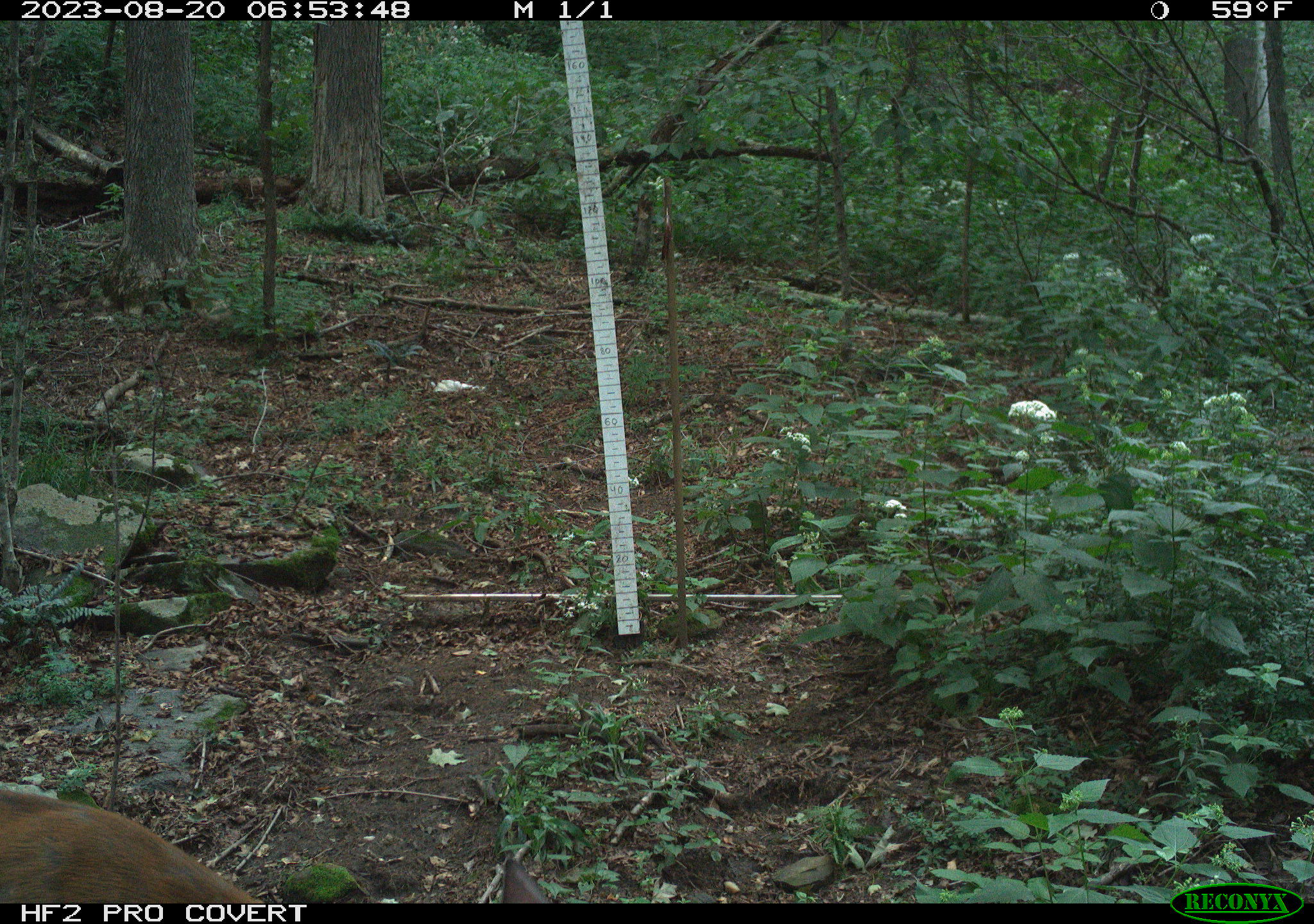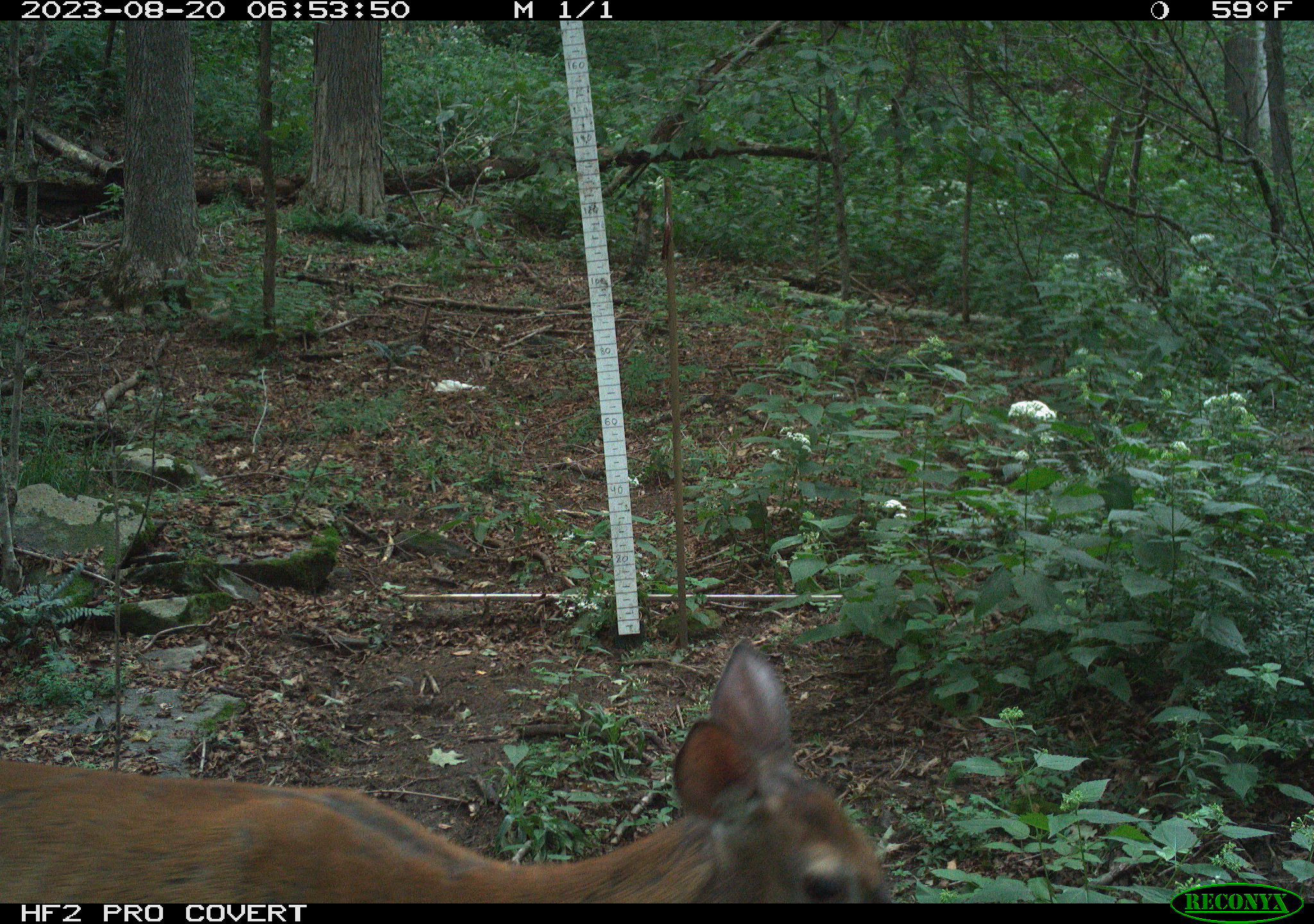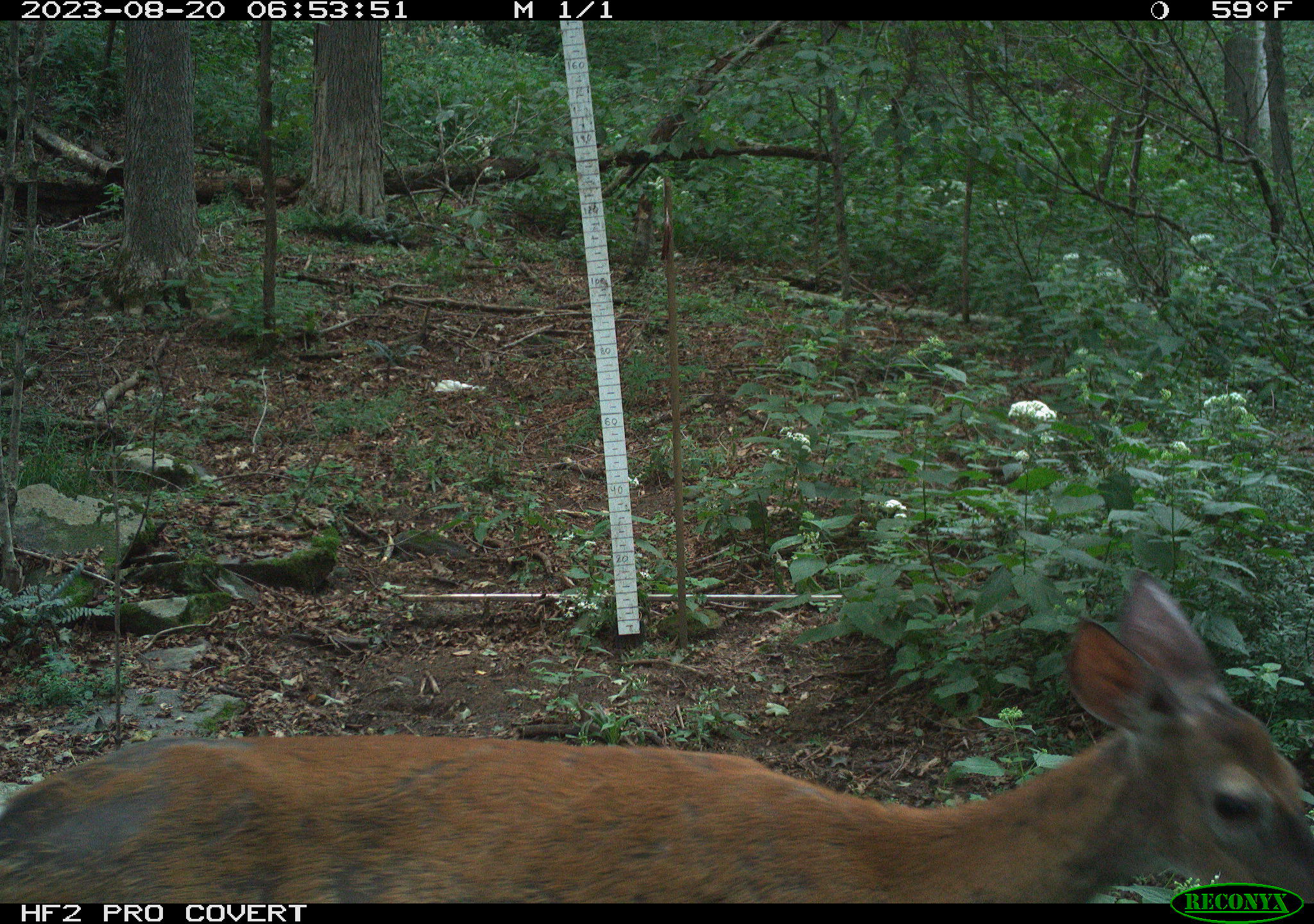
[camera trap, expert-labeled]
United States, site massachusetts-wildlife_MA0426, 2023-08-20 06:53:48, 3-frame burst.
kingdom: Animalia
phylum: Chordata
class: Mammalia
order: Artiodactyla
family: Cervidae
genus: Odocoileus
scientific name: Odocoileus virginianus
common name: white-tailed deer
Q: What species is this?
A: White-tailed deer (Odocoileus virginianus).